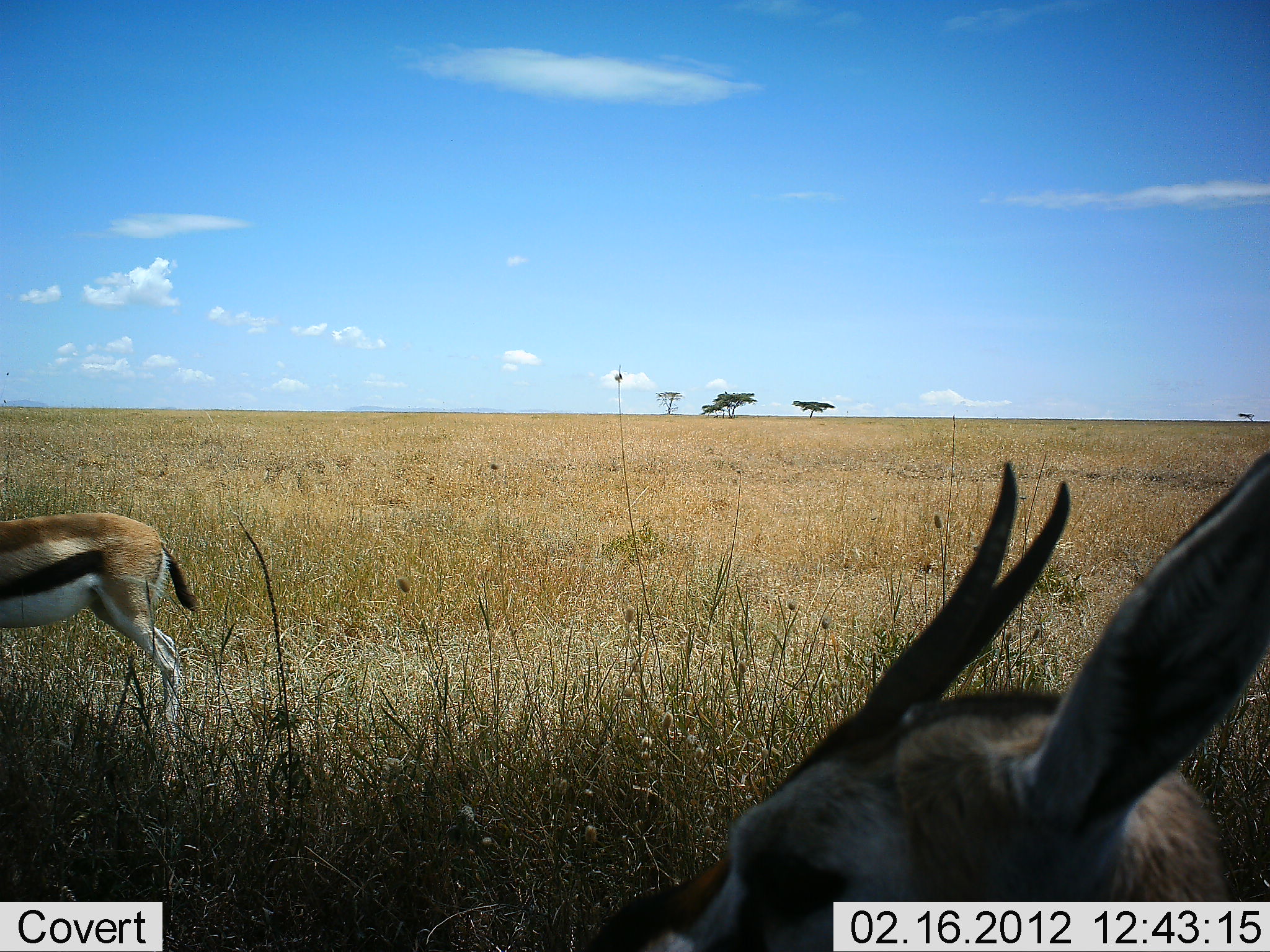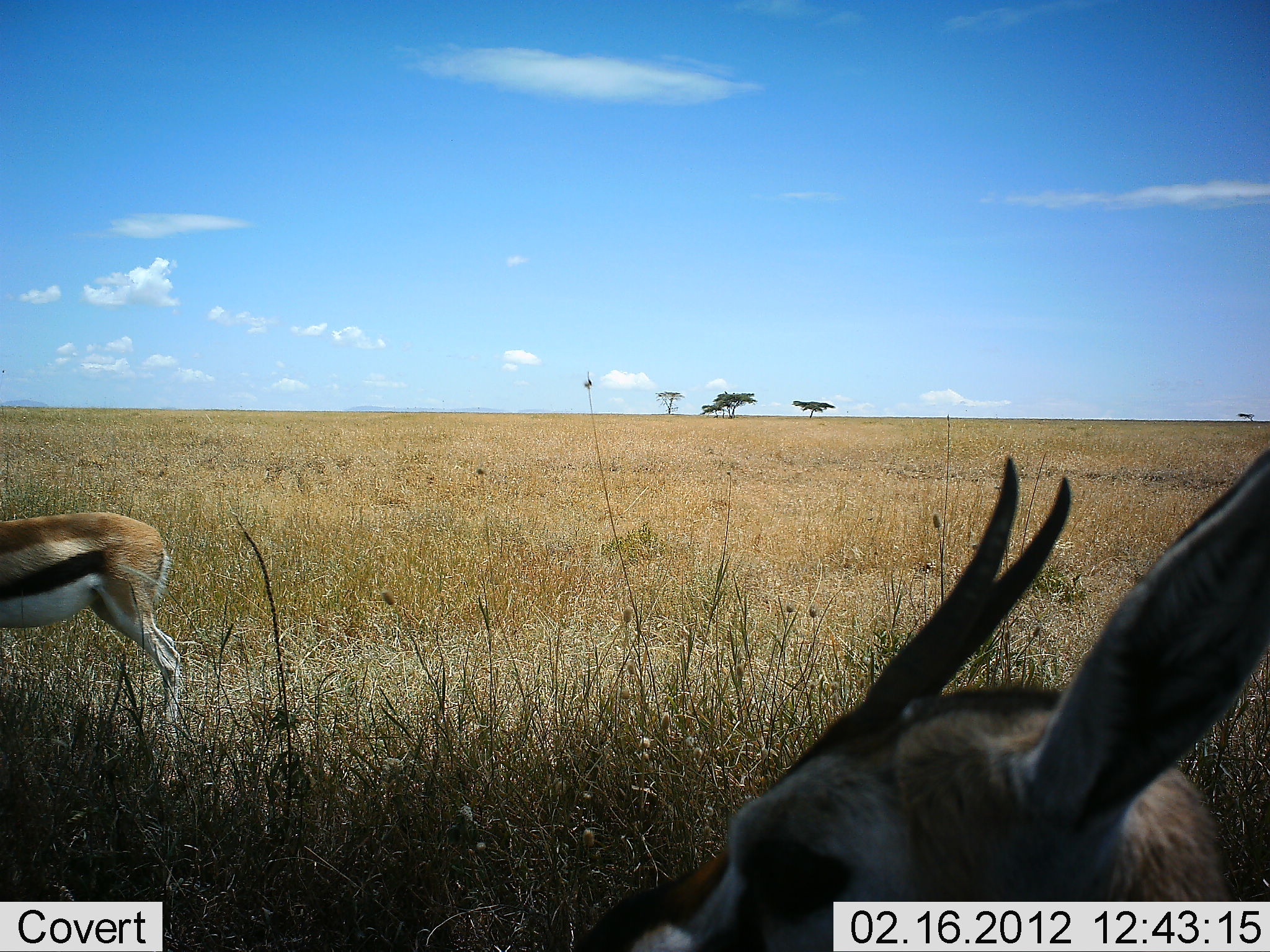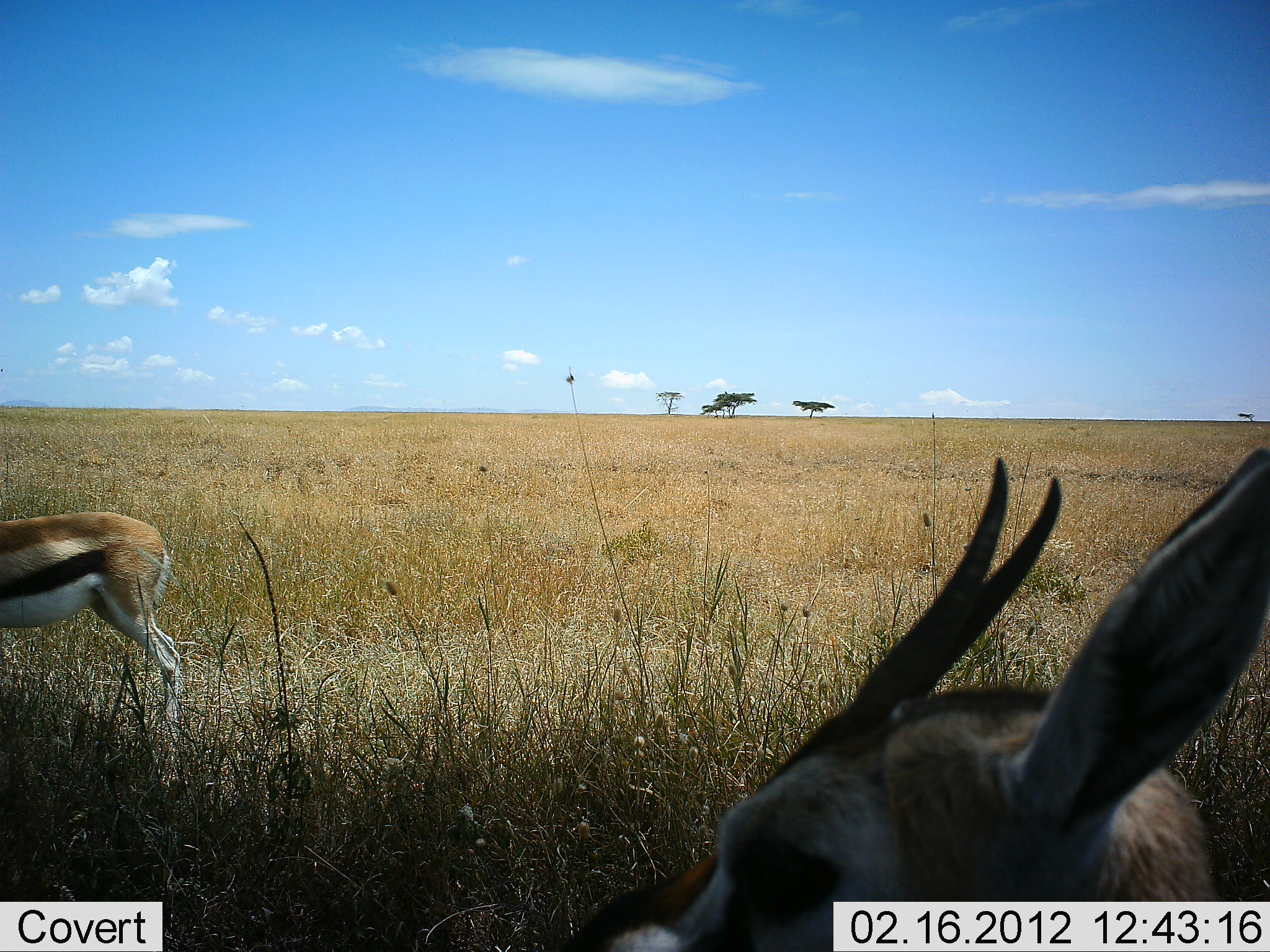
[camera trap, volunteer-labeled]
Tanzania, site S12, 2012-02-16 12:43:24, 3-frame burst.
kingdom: Animalia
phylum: Chordata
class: Mammalia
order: Artiodactyla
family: Bovidae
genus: Eudorcas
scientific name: Eudorcas thomsonii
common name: thomson's gazelle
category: gazellethomsons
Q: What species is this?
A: Gazellethomsons (thomson's gazelle) (Eudorcas thomsonii).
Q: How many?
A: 2.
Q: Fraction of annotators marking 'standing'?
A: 95%.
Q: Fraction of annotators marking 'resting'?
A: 10%.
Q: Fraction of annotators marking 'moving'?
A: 5%.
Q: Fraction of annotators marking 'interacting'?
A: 0%.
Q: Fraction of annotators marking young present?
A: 0%.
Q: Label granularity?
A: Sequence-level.